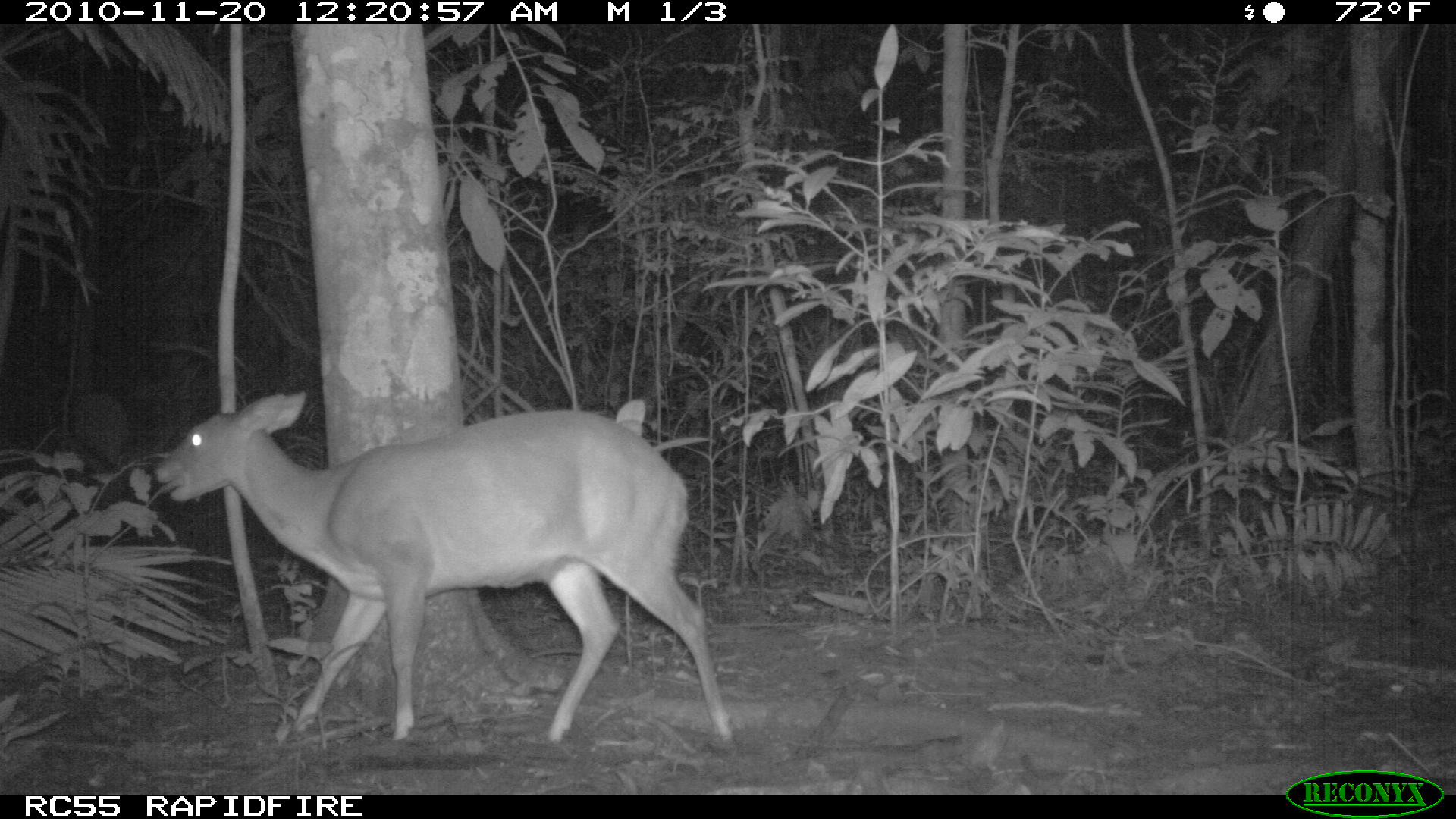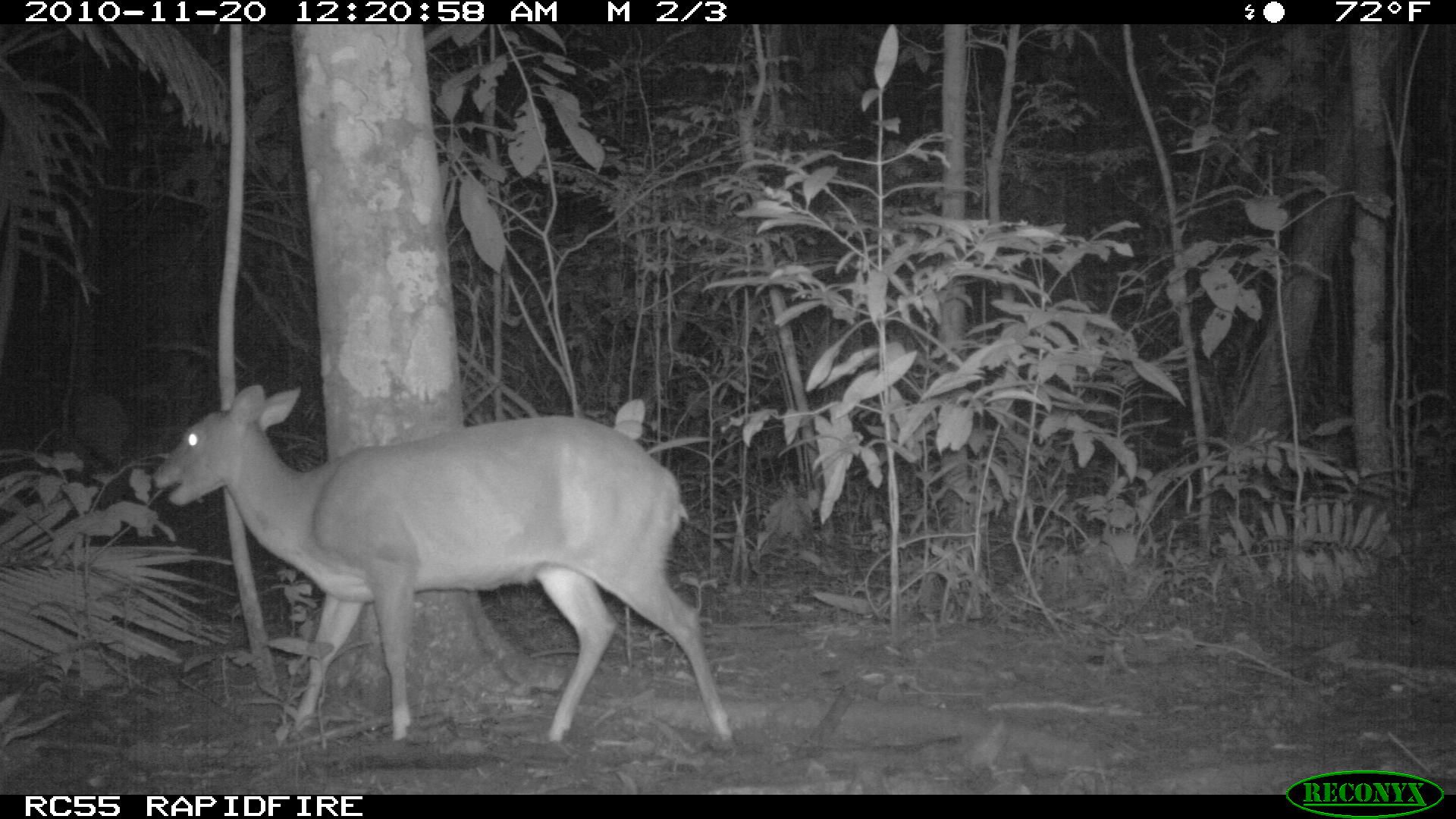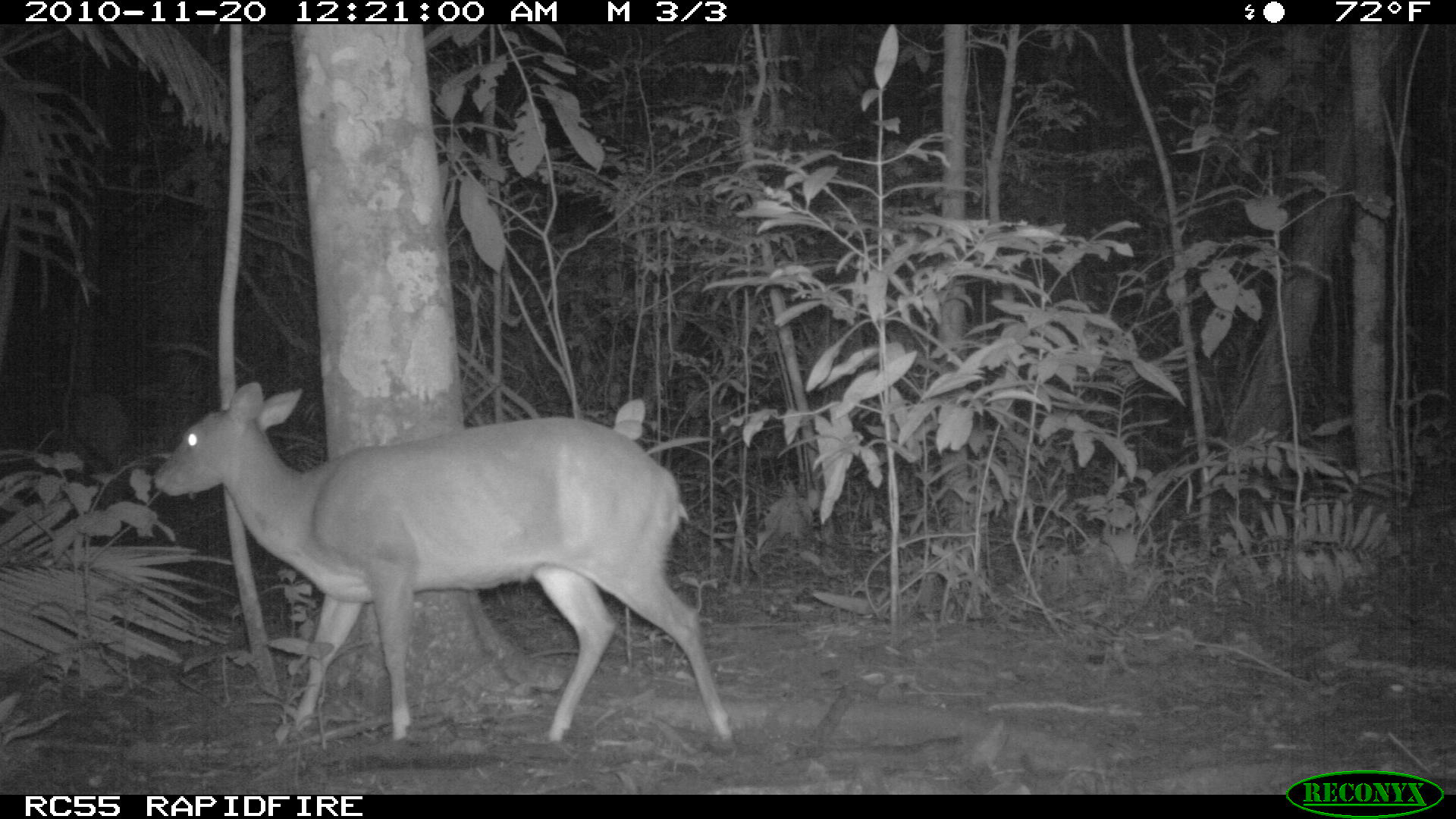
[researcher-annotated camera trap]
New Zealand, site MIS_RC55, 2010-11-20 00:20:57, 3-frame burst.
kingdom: Animalia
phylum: Chordata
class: Mammalia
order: Artiodactyla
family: Cervidae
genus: Odocoileus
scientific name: Odocoileus virginianus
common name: white-tailed deer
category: white tailed deer